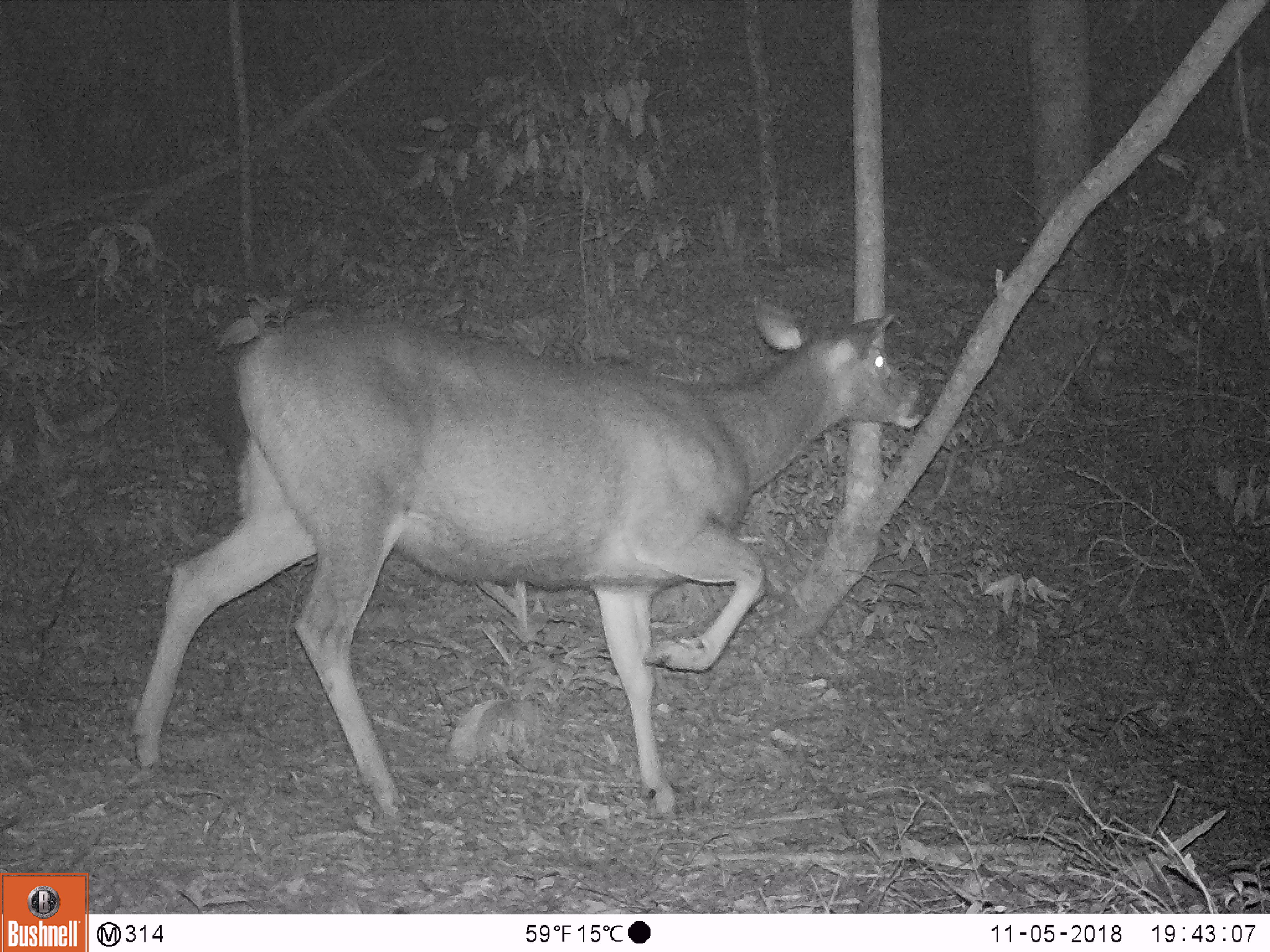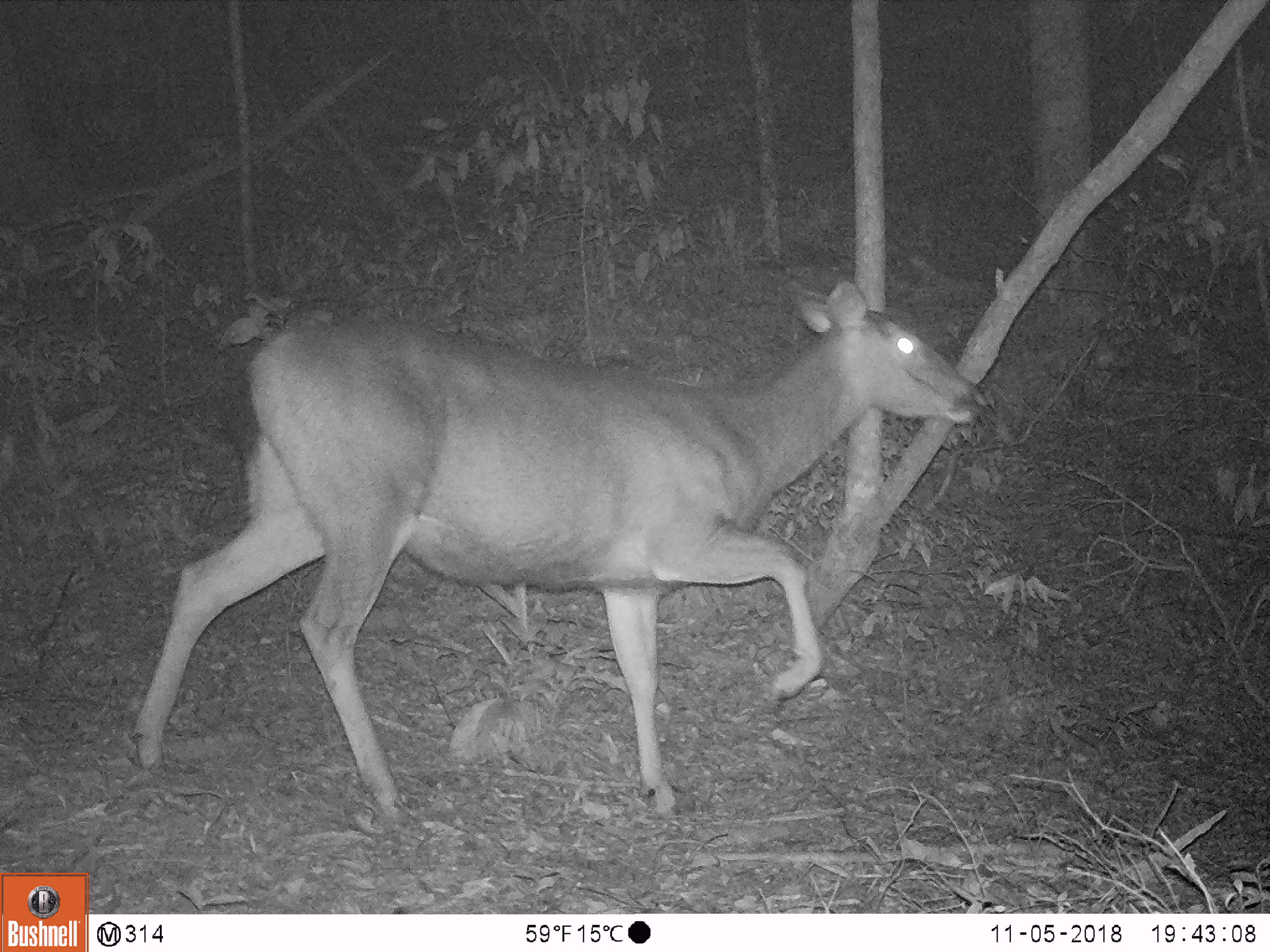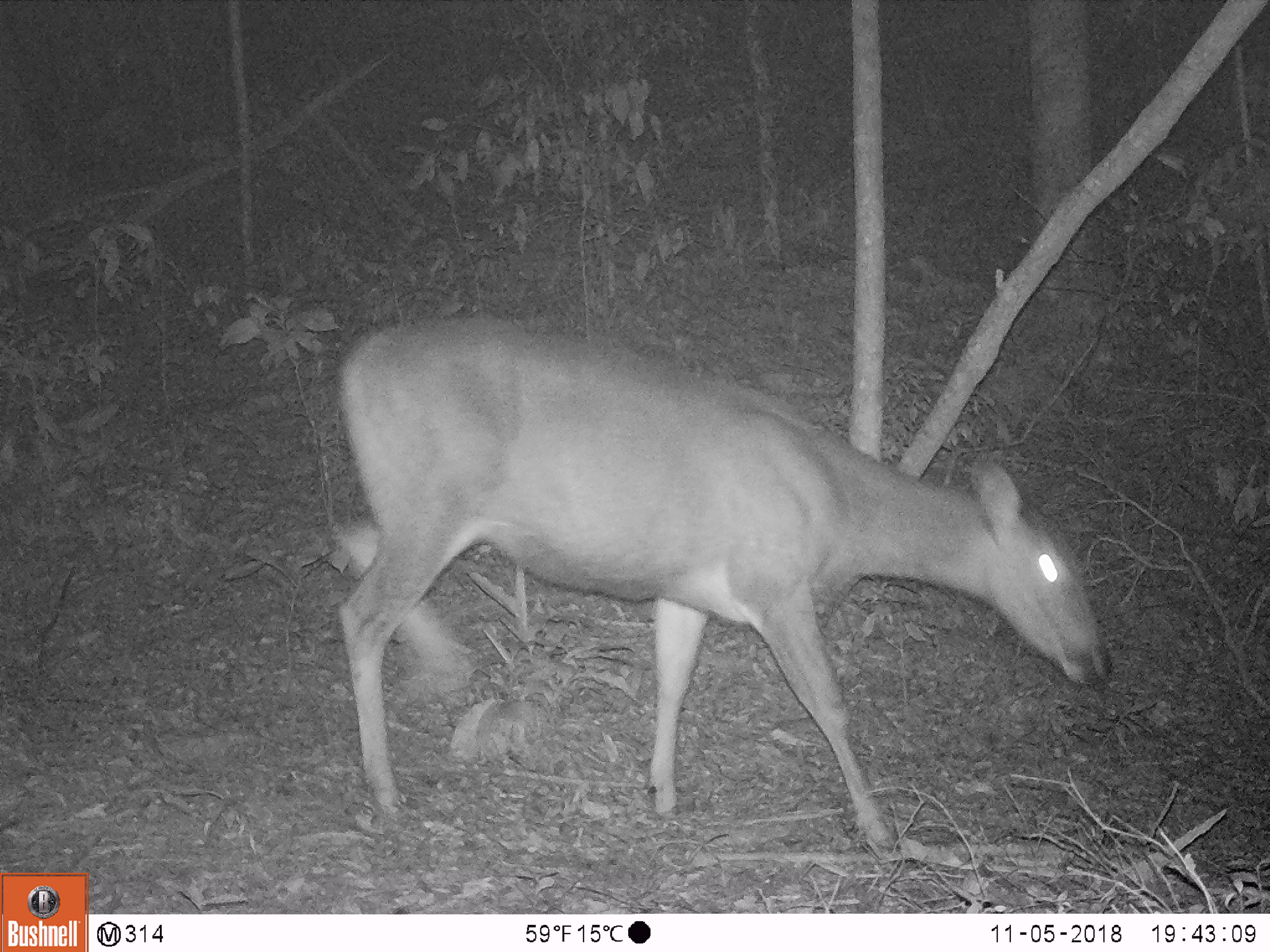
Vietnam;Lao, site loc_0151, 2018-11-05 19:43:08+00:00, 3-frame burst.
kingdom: Animalia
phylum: Chordata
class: Mammalia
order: Artiodactyla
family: Cervidae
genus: Rusa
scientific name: Rusa unicolor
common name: sambar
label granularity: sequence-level